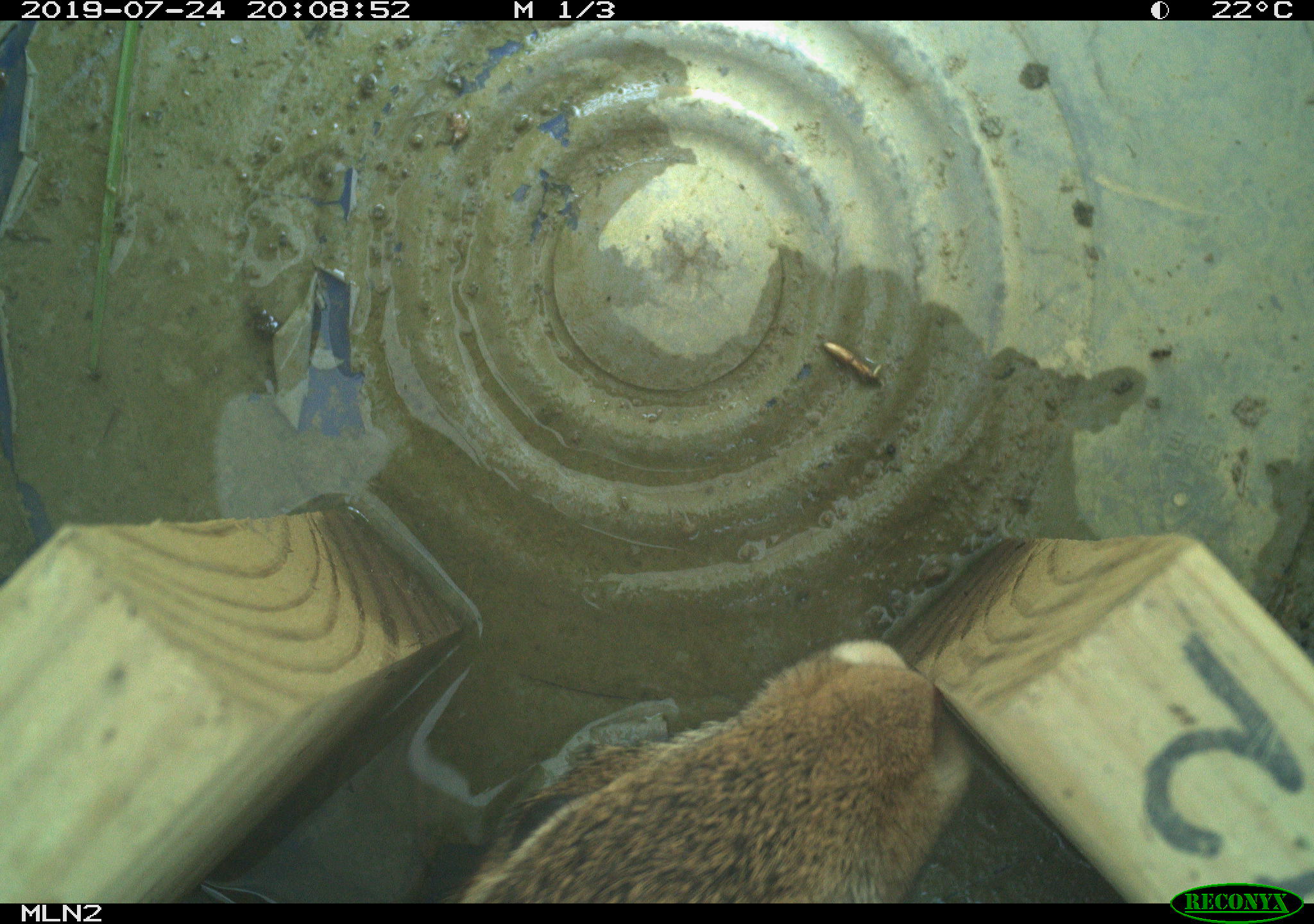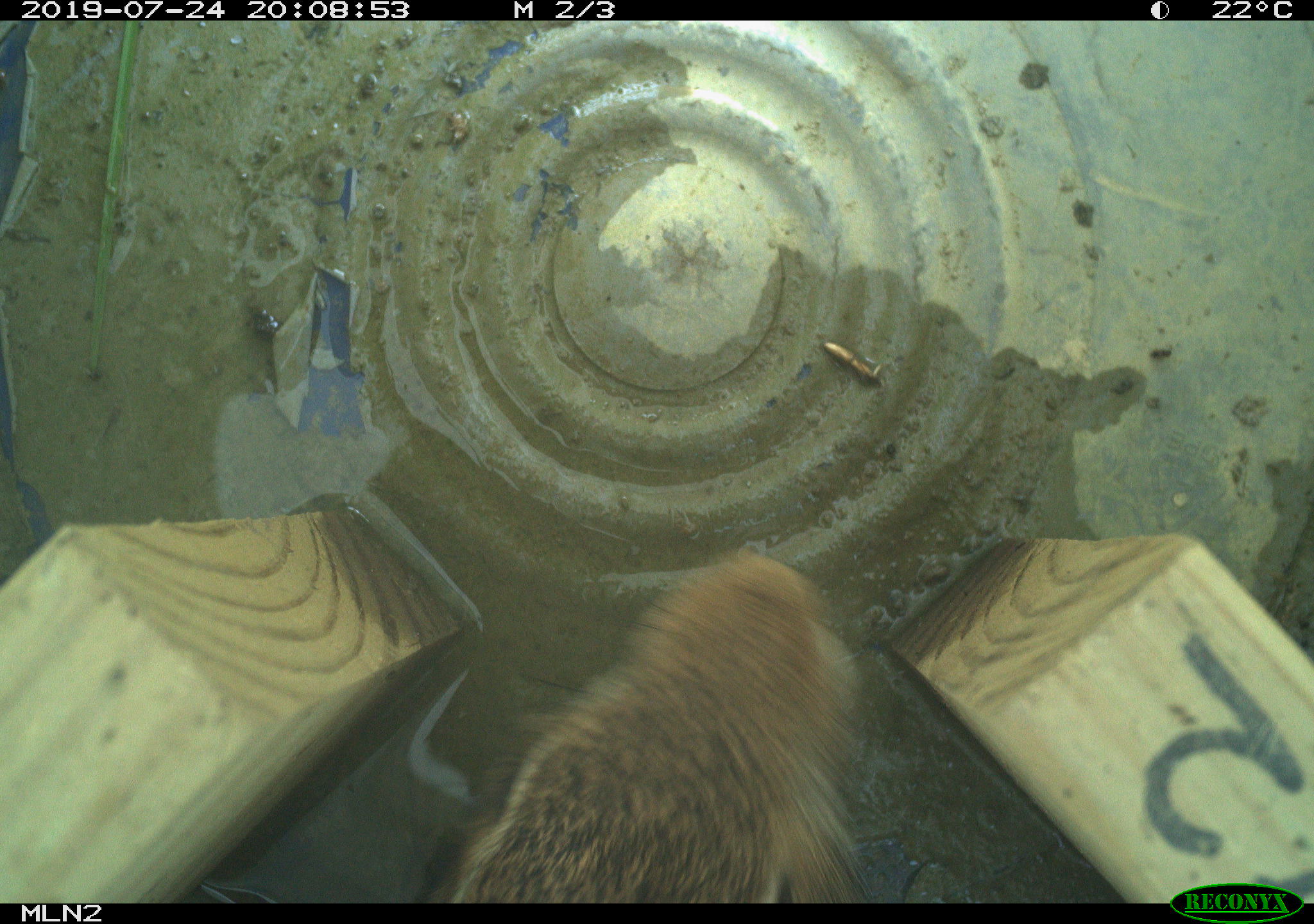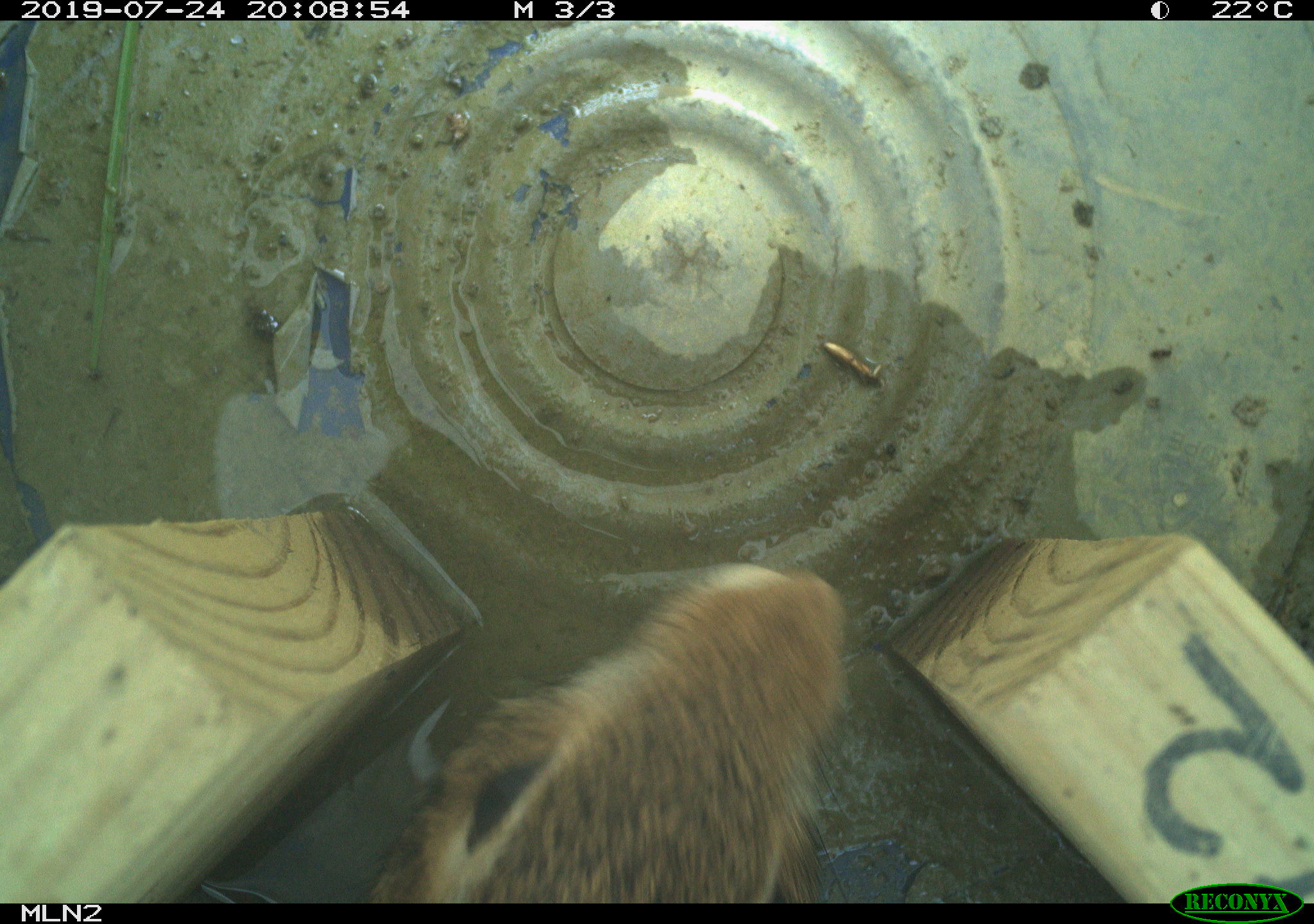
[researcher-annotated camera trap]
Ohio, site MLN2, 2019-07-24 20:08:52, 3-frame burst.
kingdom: Animalia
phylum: Chordata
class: Mammalia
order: Lagomorpha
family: Leporidae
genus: Sylvilagus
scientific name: Sylvilagus floridanus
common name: eastern cottontail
Eastern cottontail (Sylvilagus floridanus).